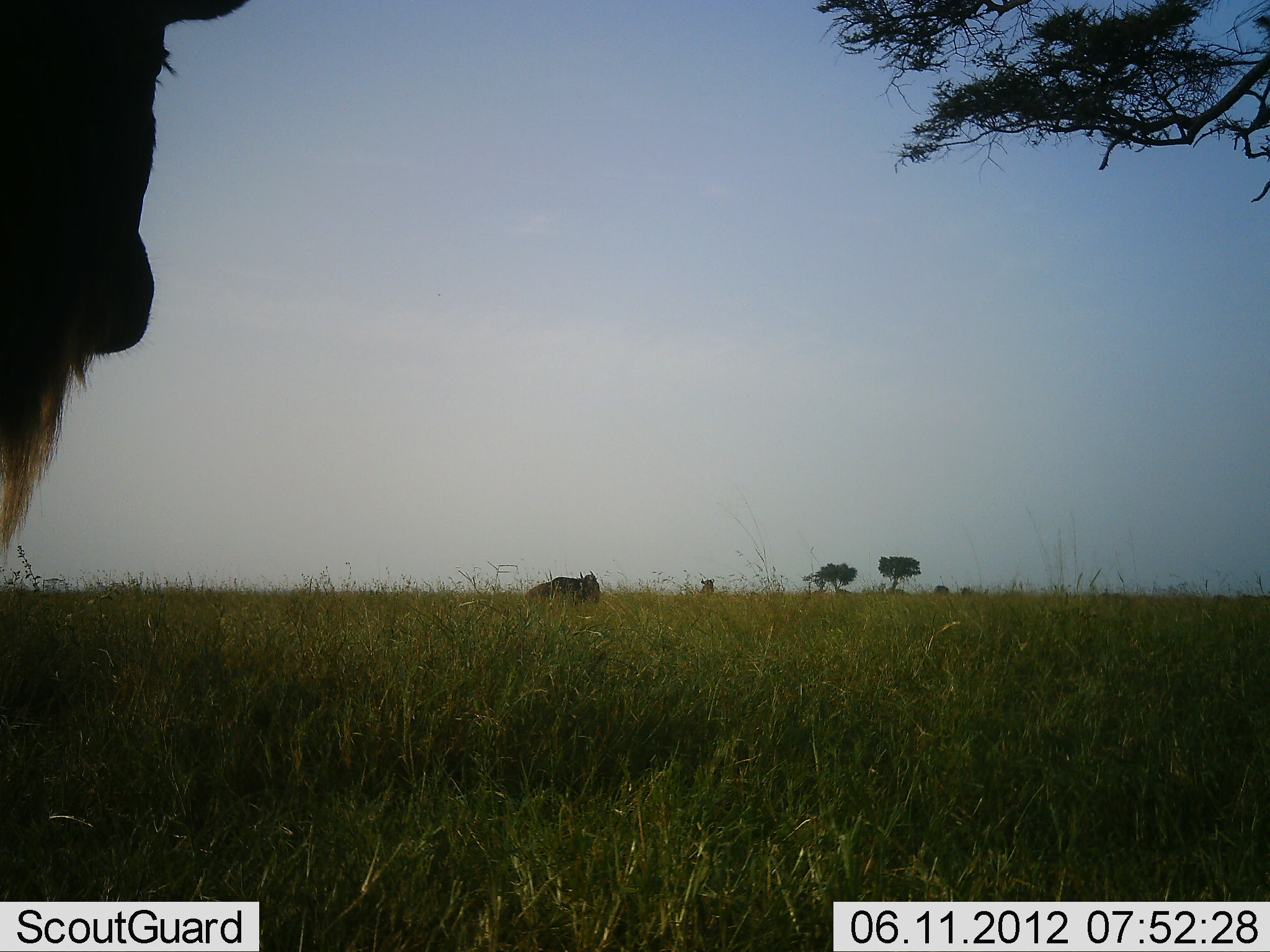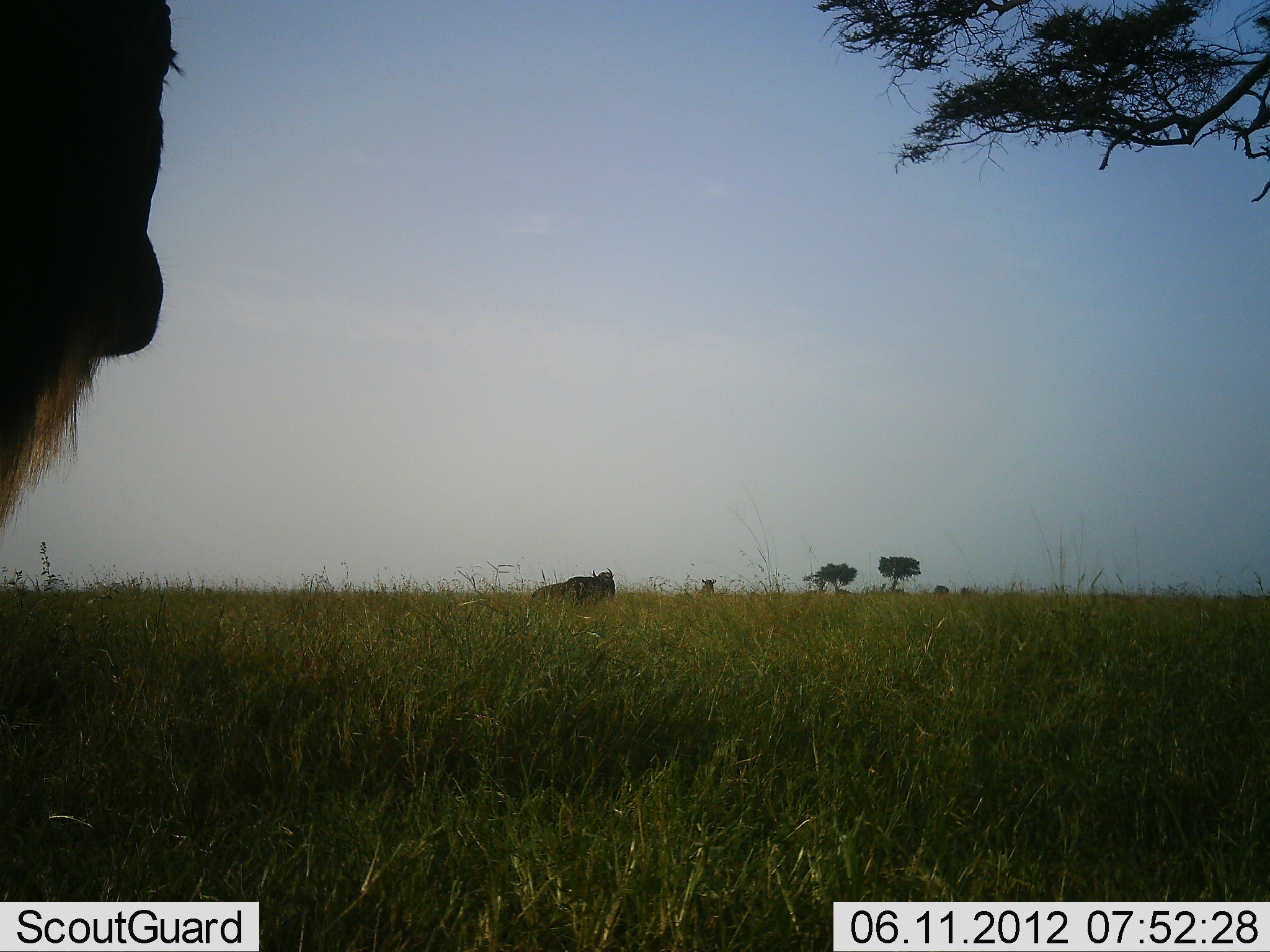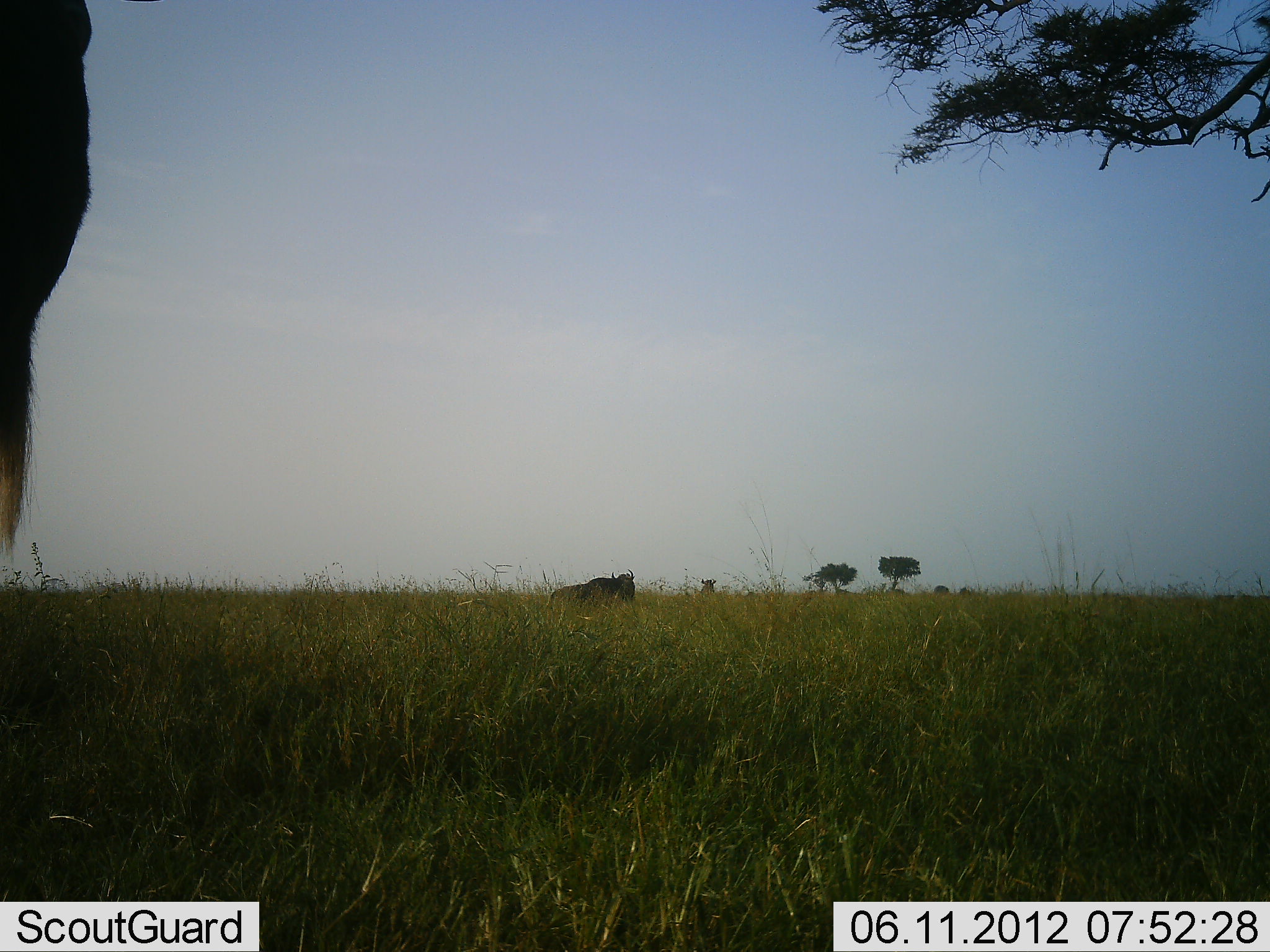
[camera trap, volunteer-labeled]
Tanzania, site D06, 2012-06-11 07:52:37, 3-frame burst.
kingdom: Animalia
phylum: Chordata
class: Mammalia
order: Artiodactyla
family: Bovidae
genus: Connochaetes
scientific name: Connochaetes taurinus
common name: blue wildebeest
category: wildebeest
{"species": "wildebeest (blue wildebeest) (Connochaetes taurinus)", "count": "2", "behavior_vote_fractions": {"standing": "70%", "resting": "0%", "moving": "70%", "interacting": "0%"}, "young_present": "0%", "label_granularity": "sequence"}